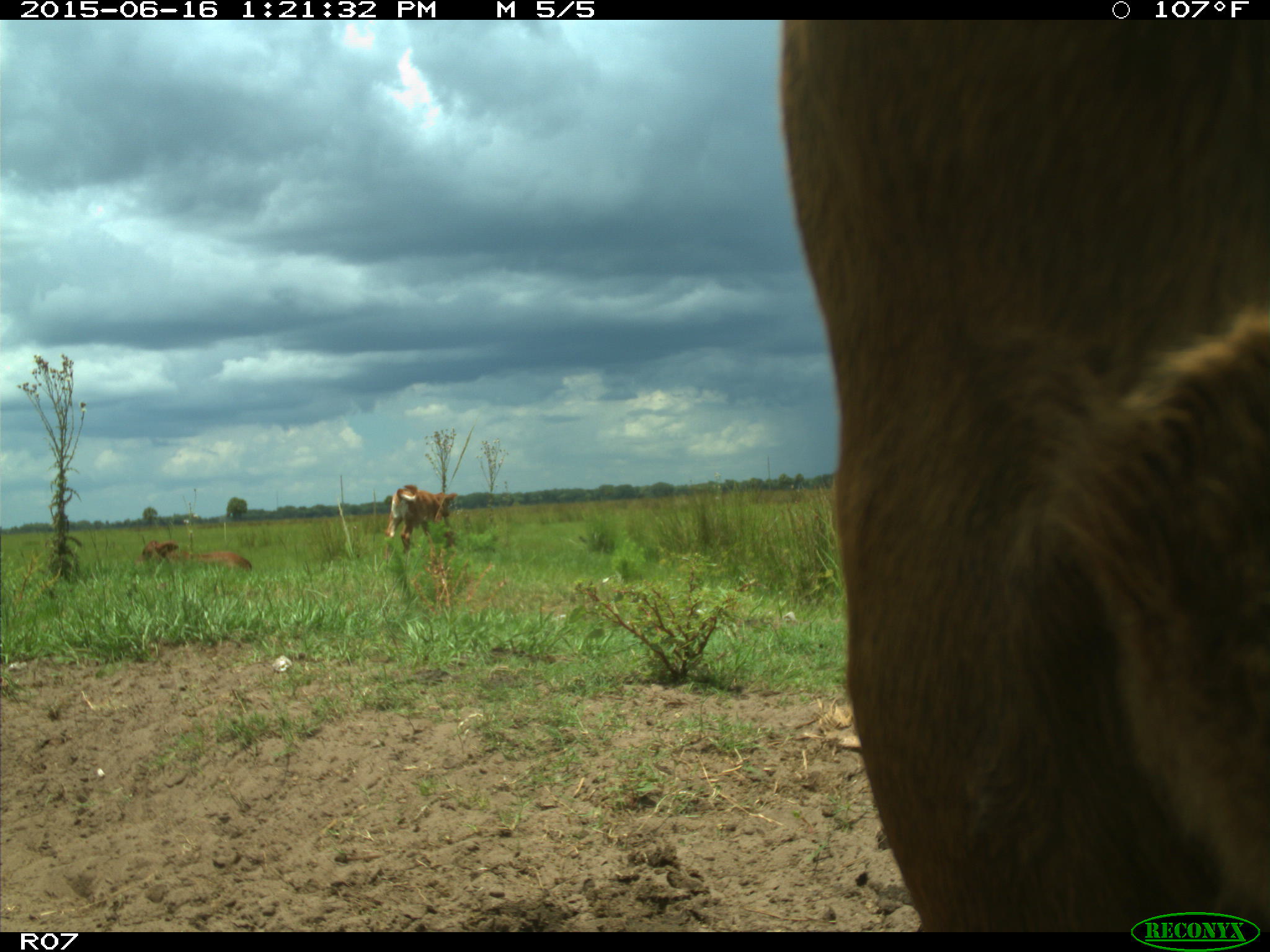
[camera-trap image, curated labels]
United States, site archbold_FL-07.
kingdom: Animalia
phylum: Chordata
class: Mammalia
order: Artiodactyla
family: Bovidae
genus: Bos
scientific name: Bos taurus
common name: domestic cow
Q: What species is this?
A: Bos taurus (domestic cow).